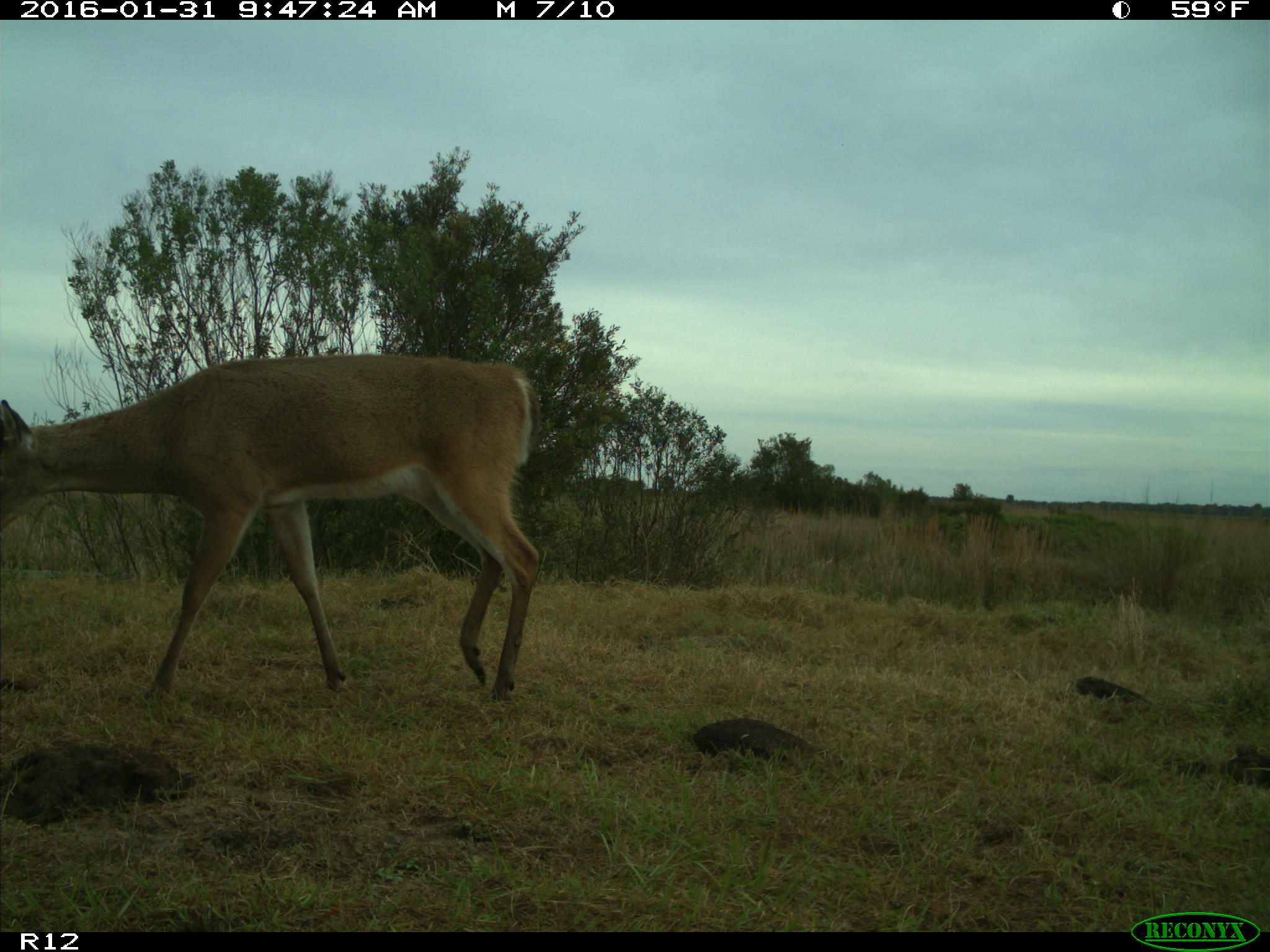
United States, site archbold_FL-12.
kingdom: Animalia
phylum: Chordata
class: Mammalia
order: Artiodactyla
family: Cervidae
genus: Odocoileus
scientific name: Odocoileus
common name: deer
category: unidentified deer